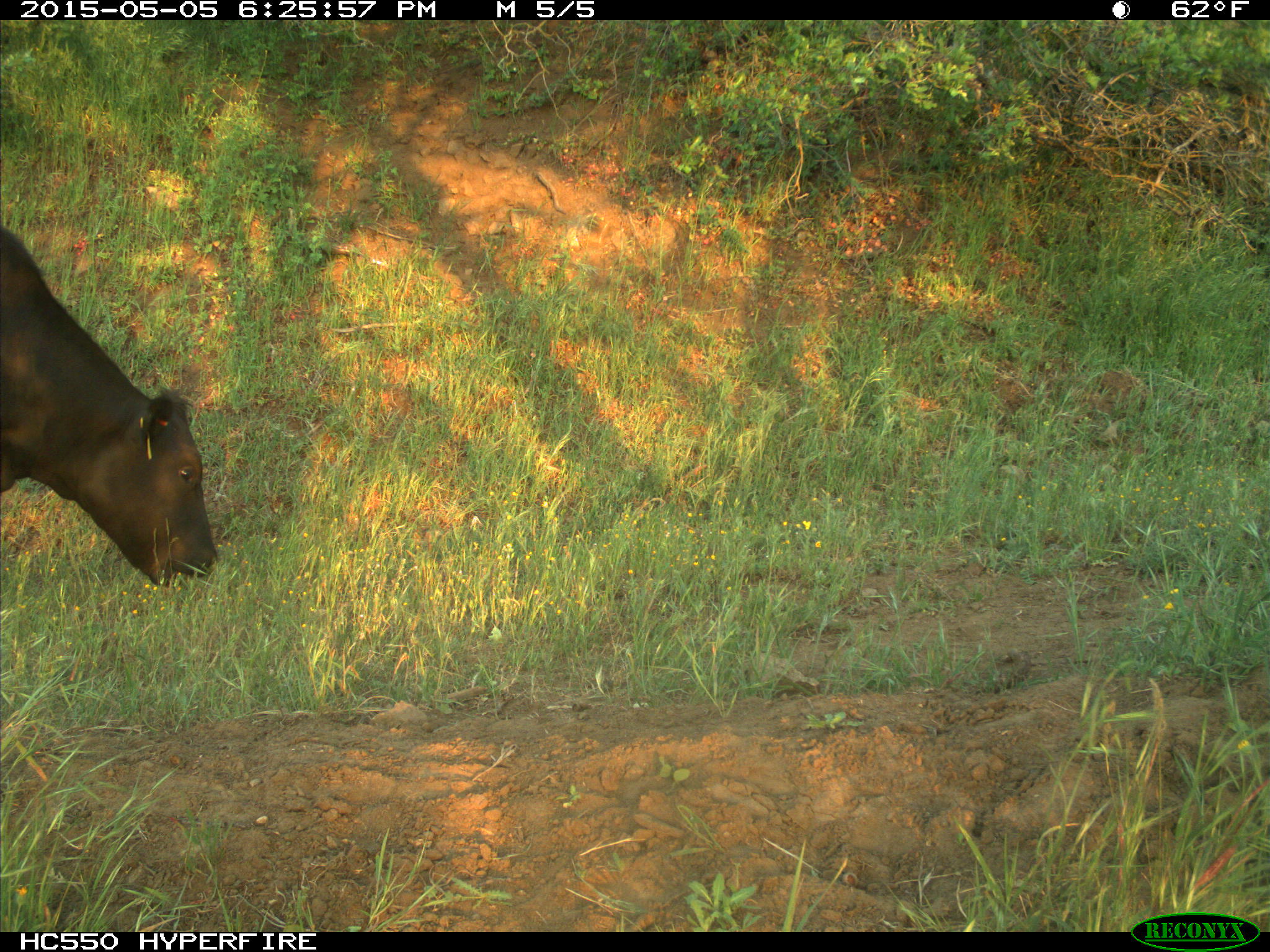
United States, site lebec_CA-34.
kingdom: Animalia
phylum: Chordata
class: Mammalia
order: Artiodactyla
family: Bovidae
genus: Bos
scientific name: Bos taurus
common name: domestic cow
Bos taurus (domestic cow).